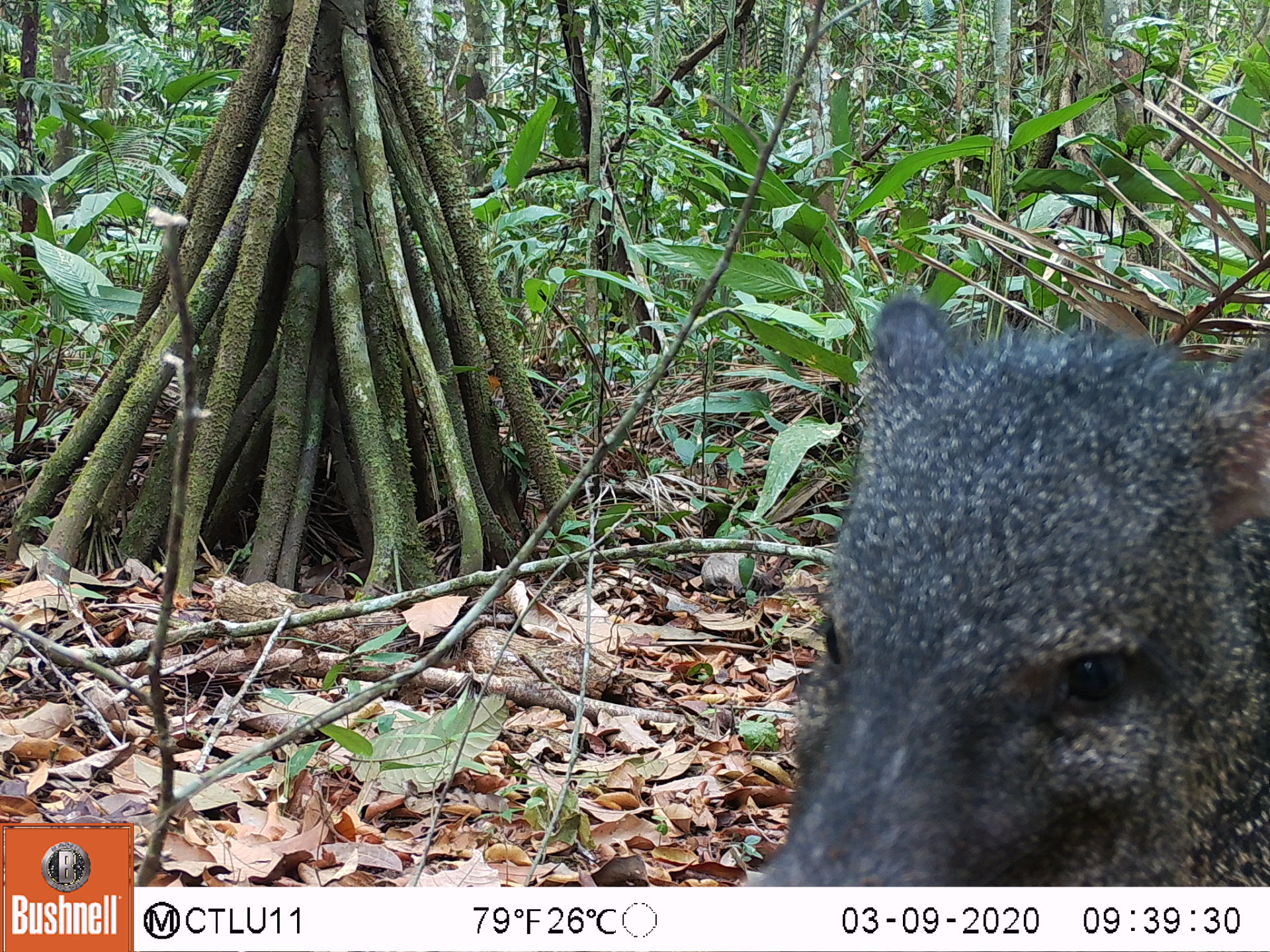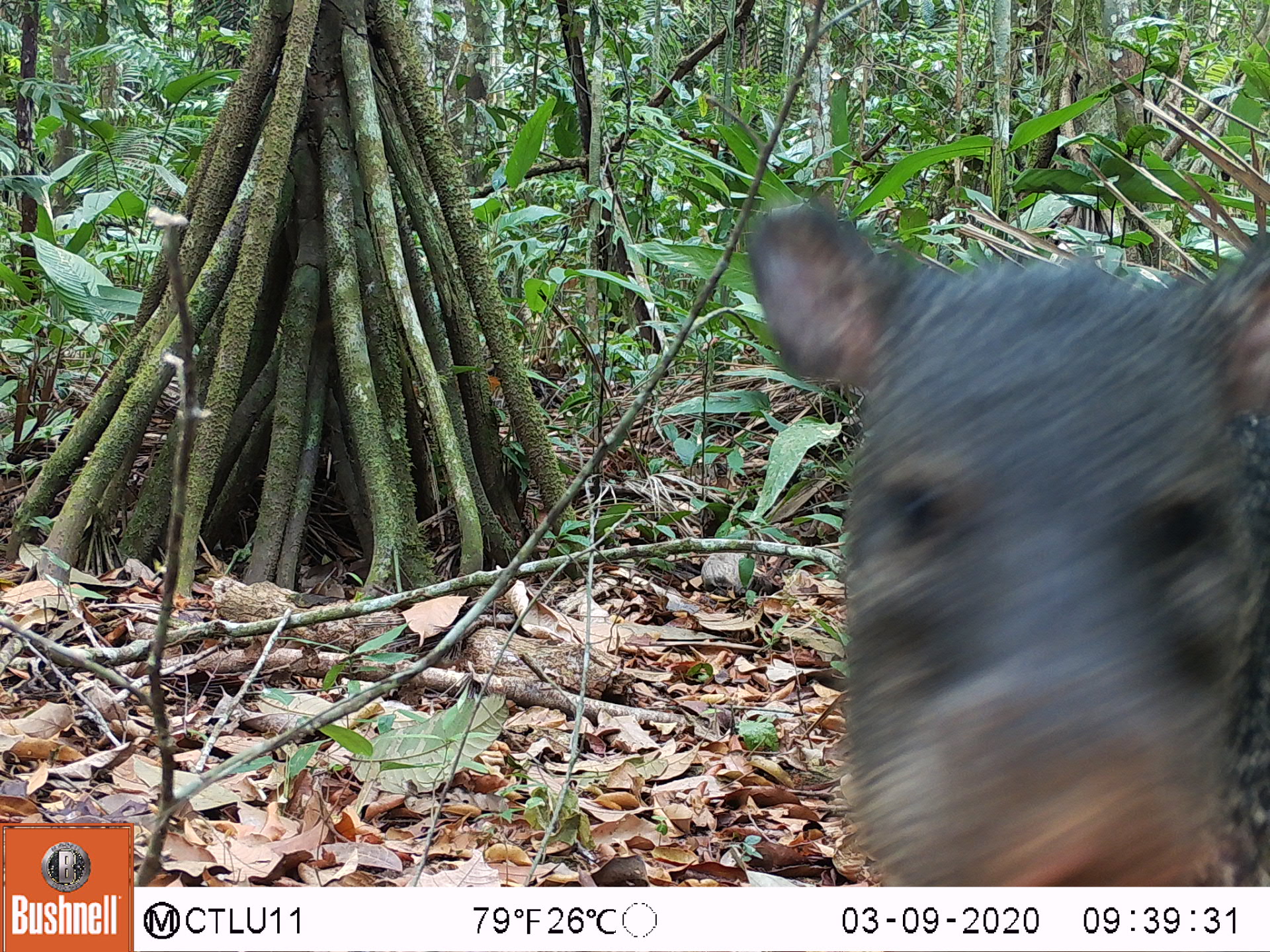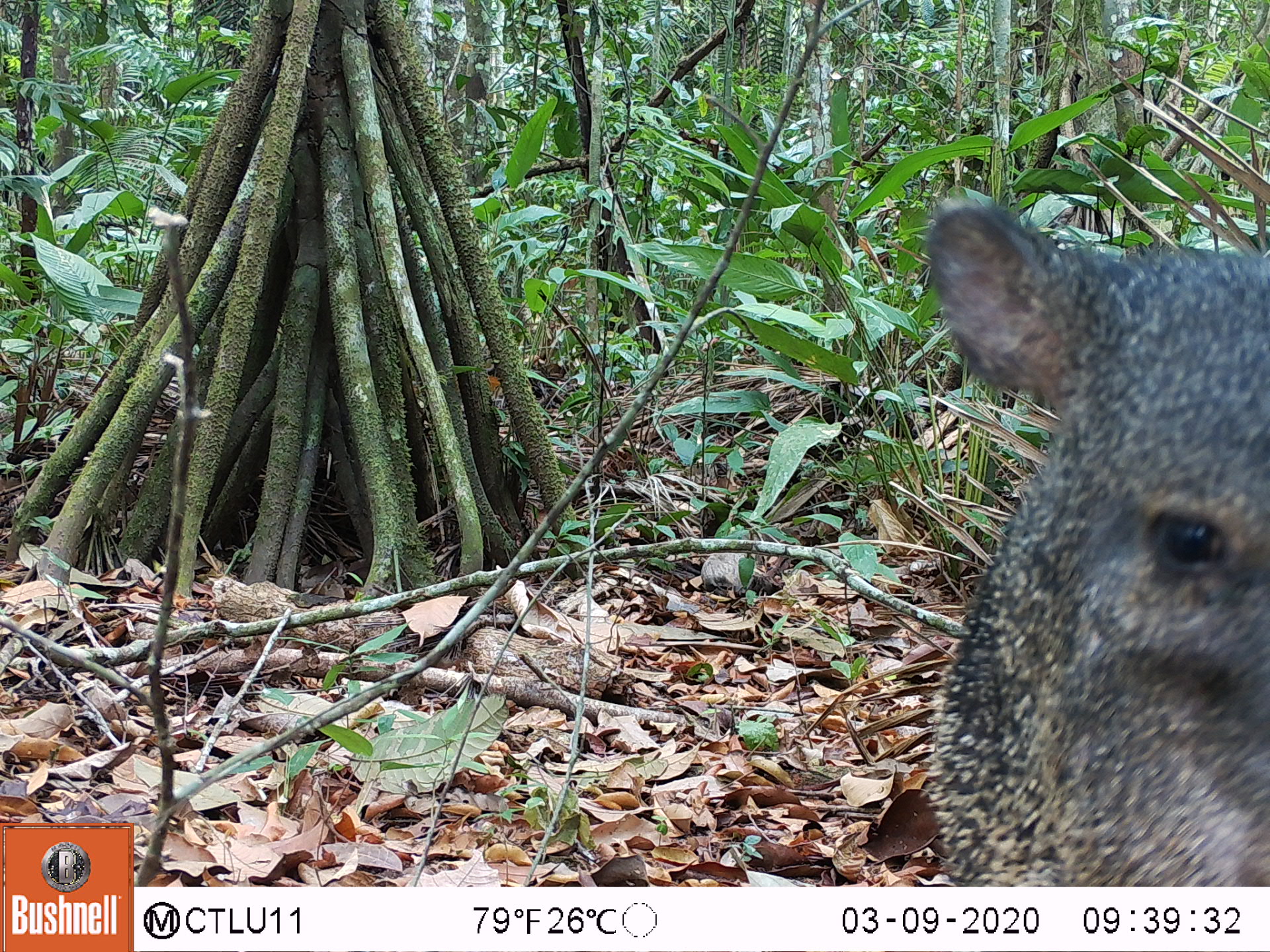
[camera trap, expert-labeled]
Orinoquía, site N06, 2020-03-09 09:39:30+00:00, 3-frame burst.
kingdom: Animalia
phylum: Chordata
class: Mammalia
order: Artiodactyla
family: Tayassuidae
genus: Pecari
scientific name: Pecari tajacu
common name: collared peccary